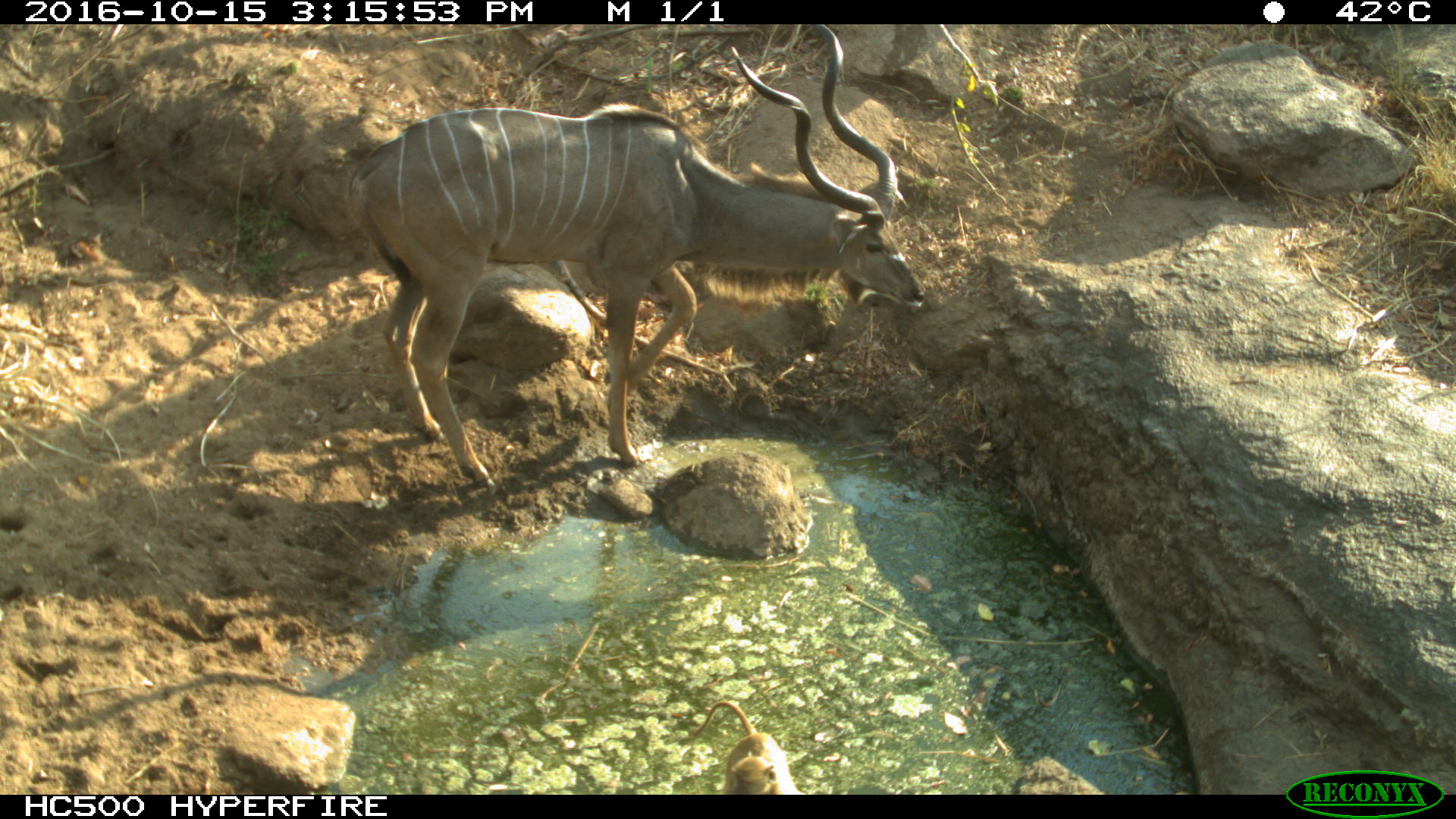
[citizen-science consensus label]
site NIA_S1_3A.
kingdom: Animalia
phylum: Chordata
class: Mammalia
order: Artiodactyla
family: Bovidae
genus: Tragelaphus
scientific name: Tragelaphus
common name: kudu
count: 1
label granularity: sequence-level